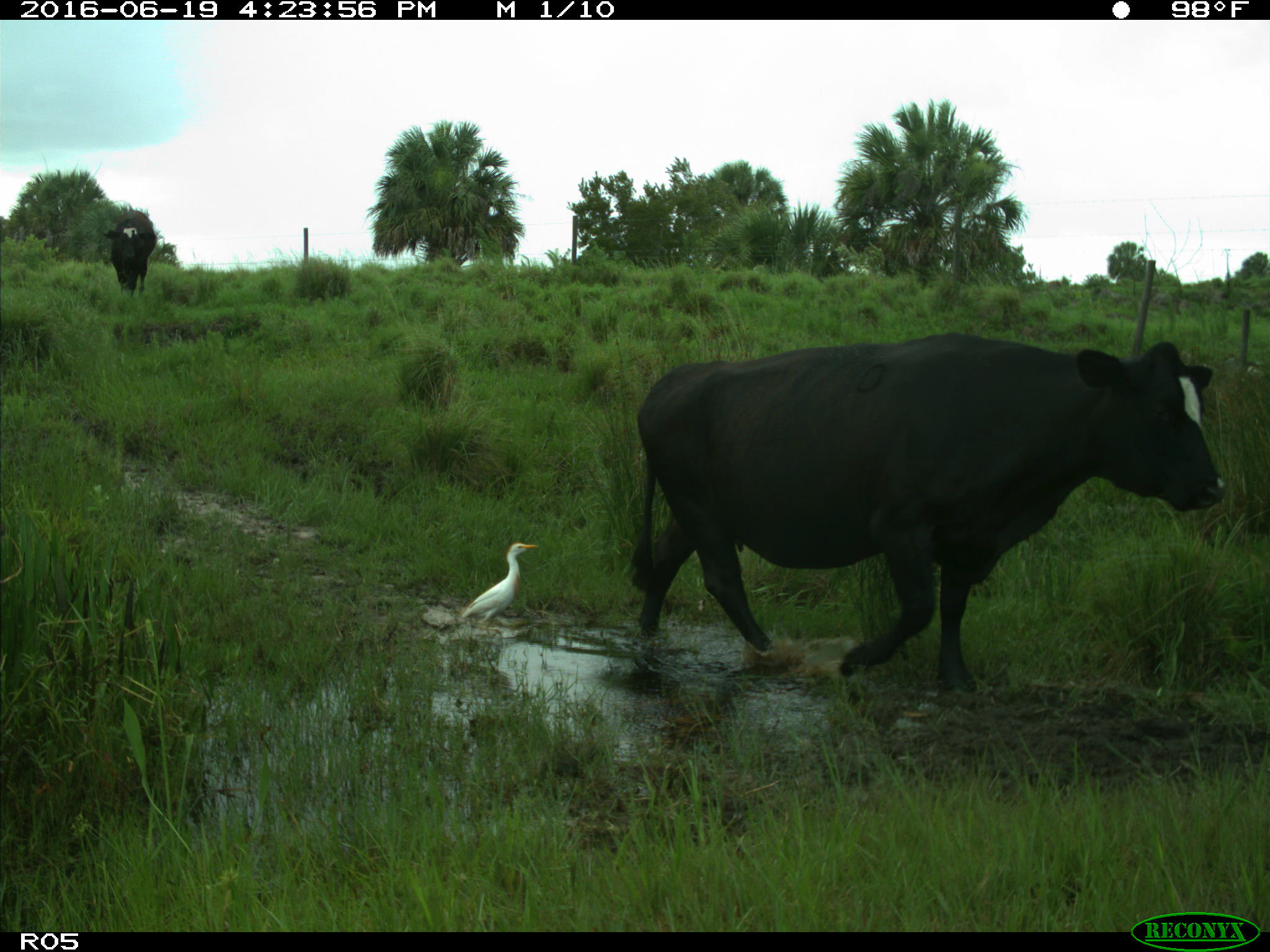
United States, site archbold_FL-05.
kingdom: Animalia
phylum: Chordata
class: Mammalia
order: Artiodactyla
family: Bovidae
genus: Bos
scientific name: Bos taurus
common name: domestic cow